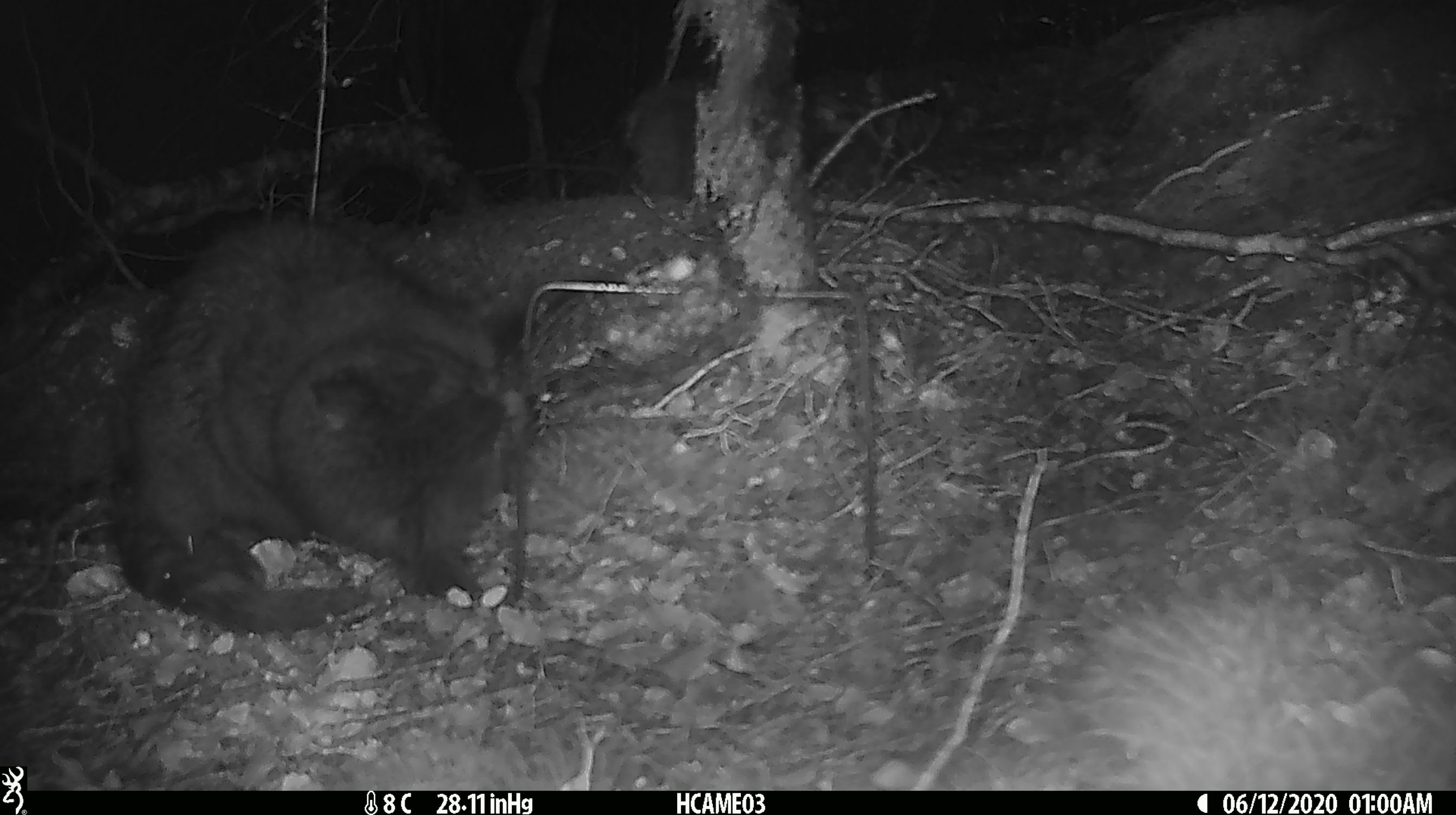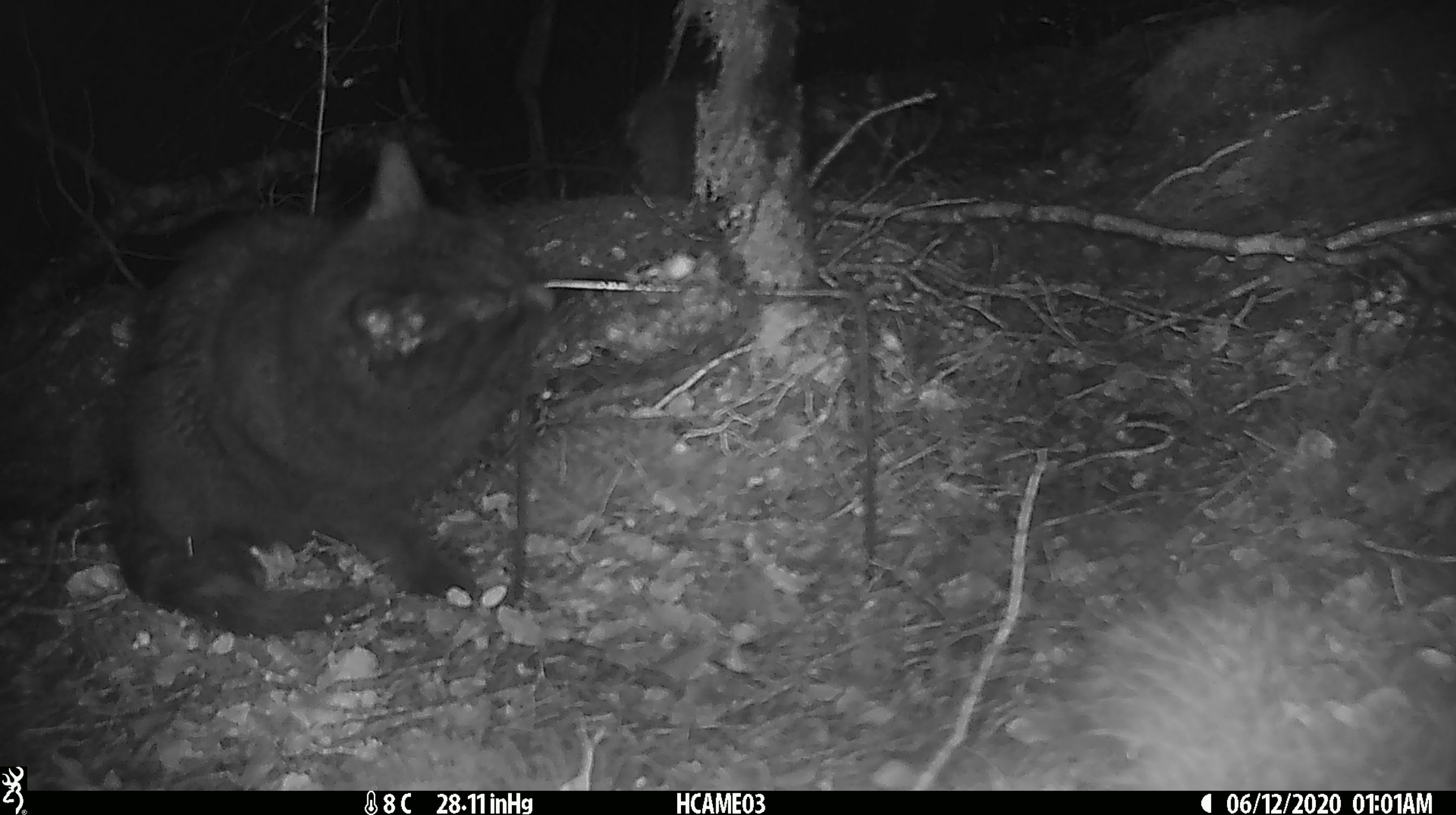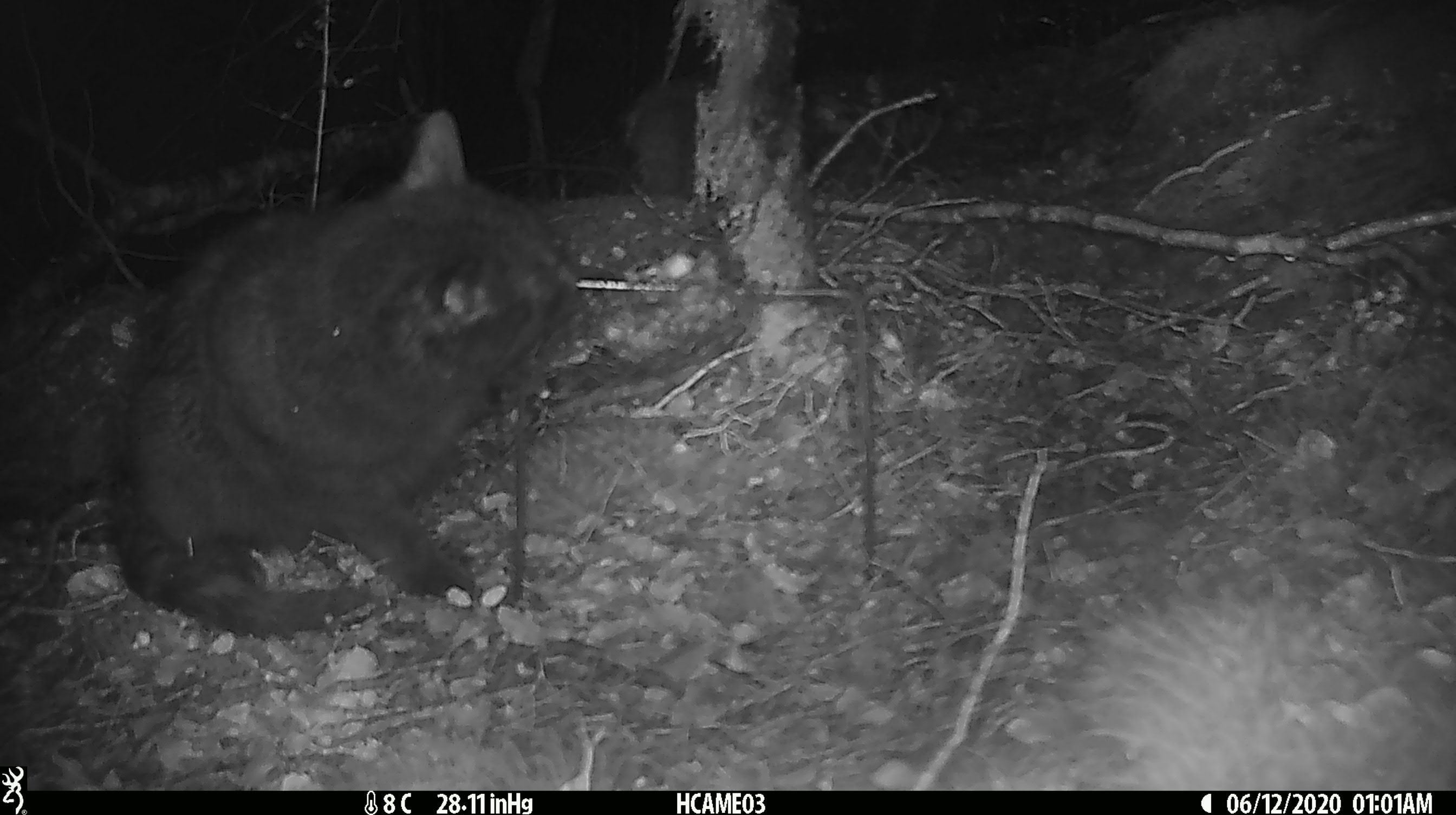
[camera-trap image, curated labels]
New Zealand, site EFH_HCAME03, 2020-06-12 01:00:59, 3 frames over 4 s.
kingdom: Animalia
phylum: Chordata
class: Mammalia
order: Carnivora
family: Felidae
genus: Felis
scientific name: Felis catus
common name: domestic cat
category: cat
Cat (domestic cat) (Felis catus).